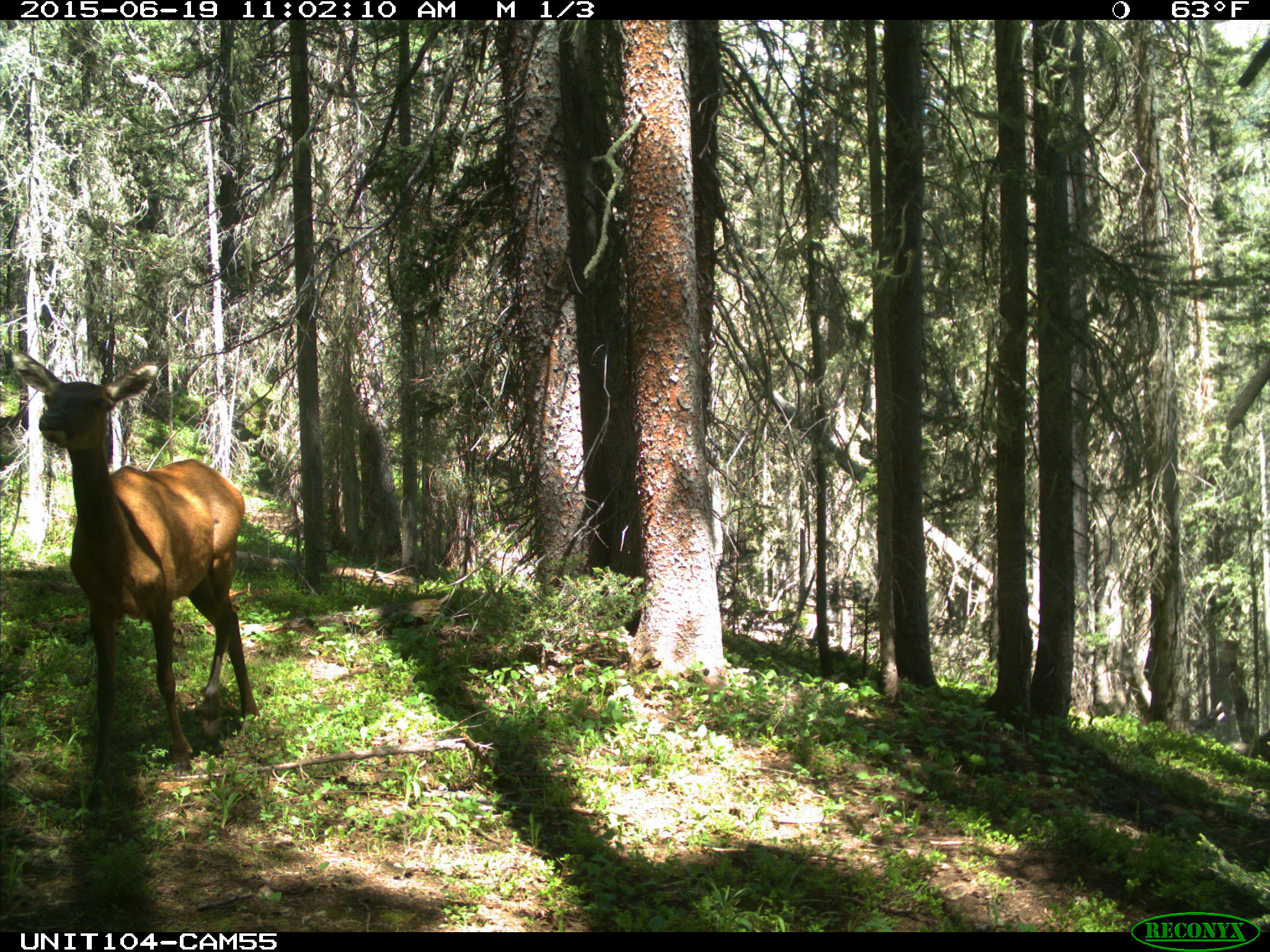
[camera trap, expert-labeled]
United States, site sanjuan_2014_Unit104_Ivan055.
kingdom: Animalia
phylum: Chordata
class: Mammalia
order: Artiodactyla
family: Cervidae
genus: Cervus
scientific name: Cervus elaphus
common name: red deer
Cervus elaphus (red deer).